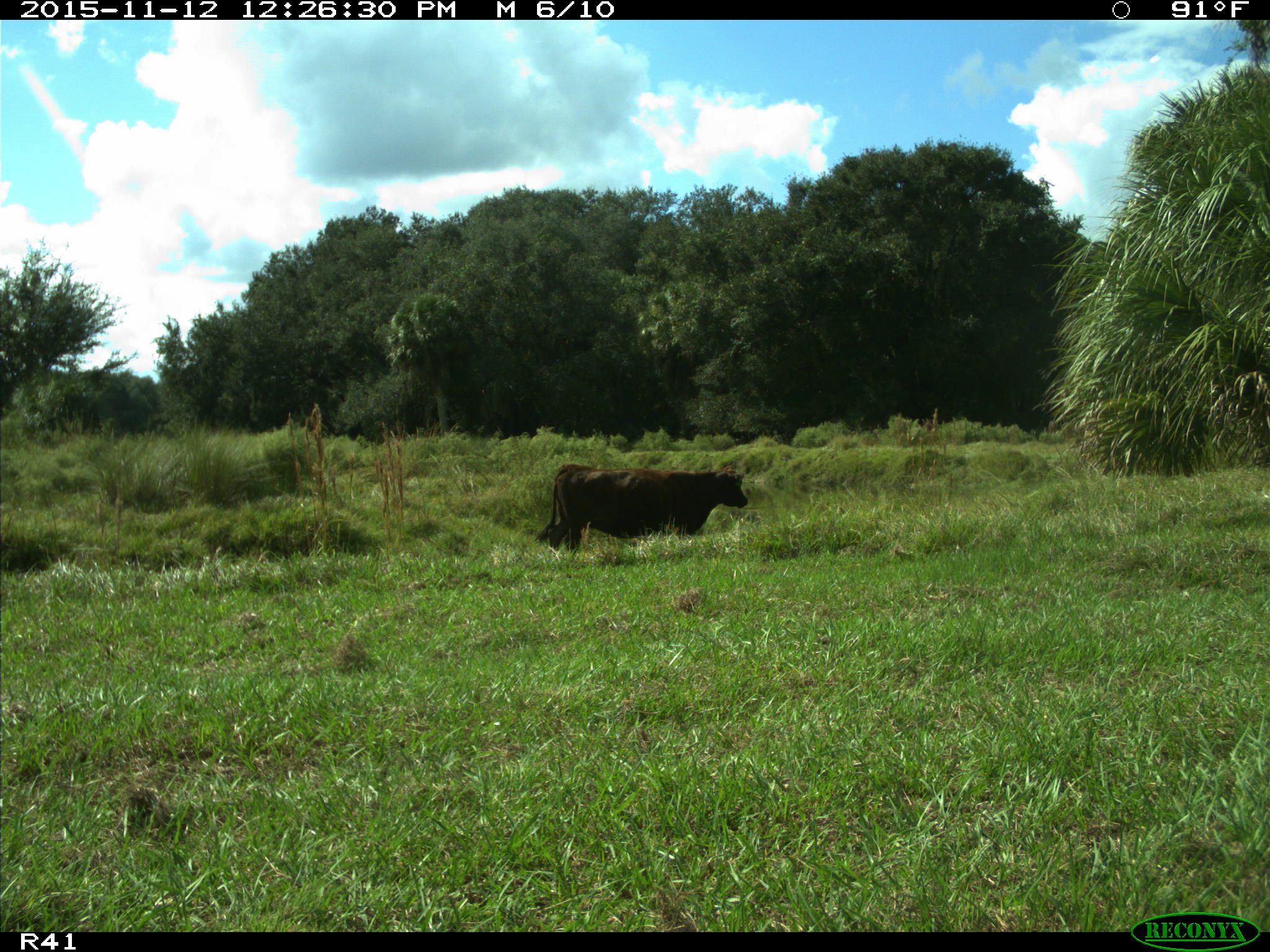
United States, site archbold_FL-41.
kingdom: Animalia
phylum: Chordata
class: Mammalia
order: Artiodactyla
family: Bovidae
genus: Bos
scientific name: Bos taurus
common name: domestic cow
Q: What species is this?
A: Bos taurus (domestic cow).